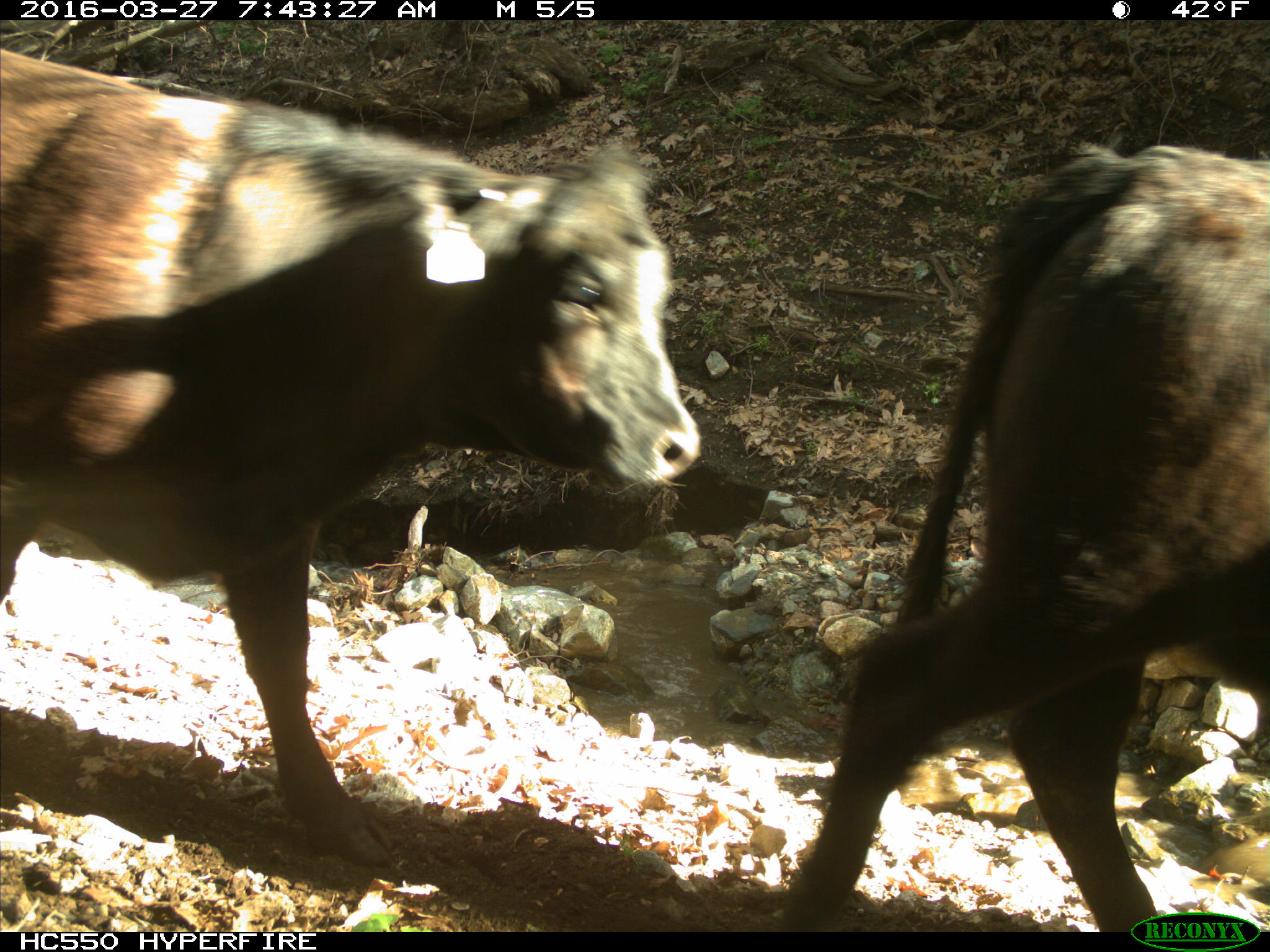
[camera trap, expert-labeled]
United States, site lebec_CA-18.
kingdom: Animalia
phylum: Chordata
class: Mammalia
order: Artiodactyla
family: Bovidae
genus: Bos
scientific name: Bos taurus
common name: domestic cow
Bos taurus (domestic cow).